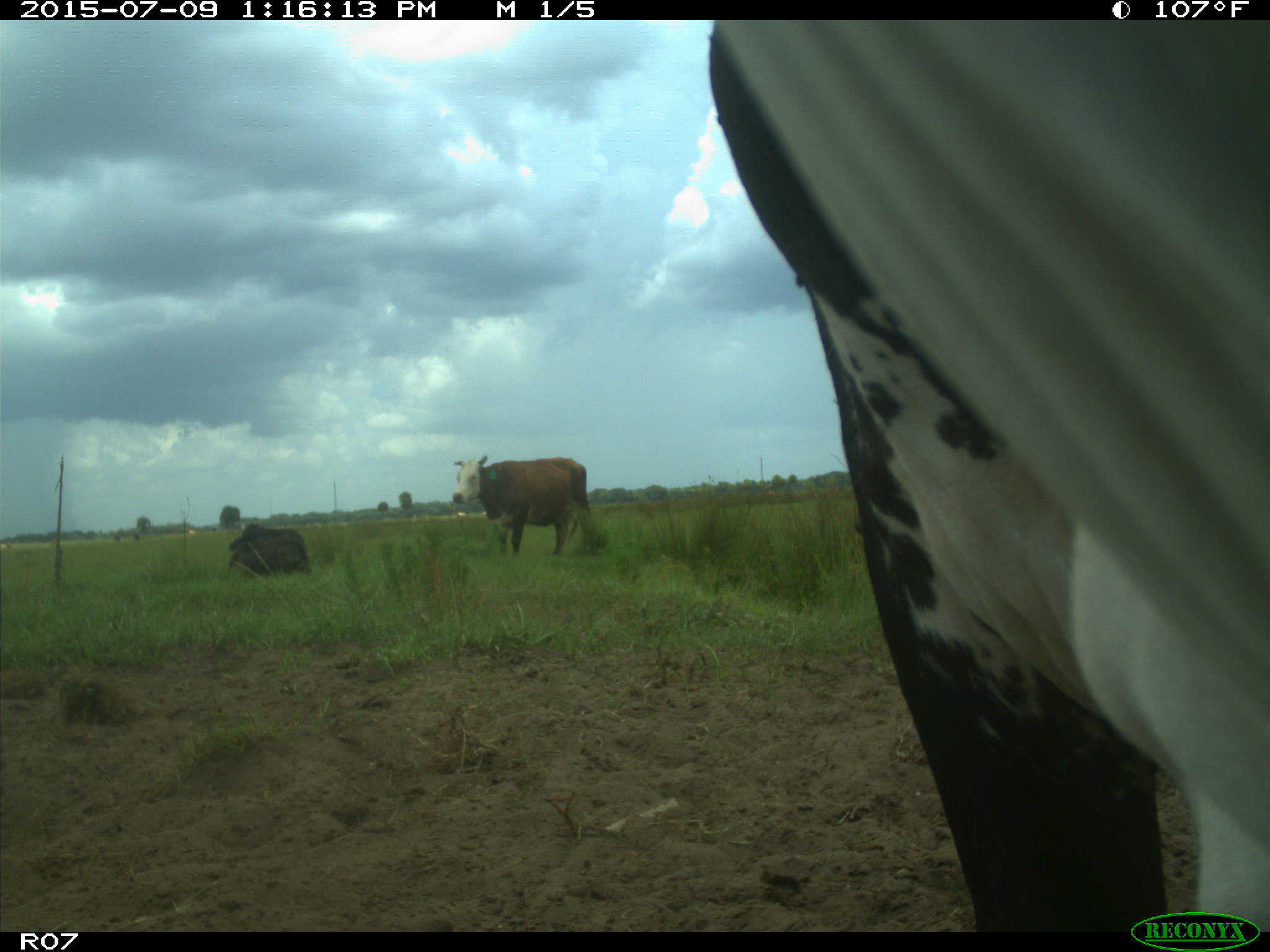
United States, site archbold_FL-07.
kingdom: Animalia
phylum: Chordata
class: Mammalia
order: Artiodactyla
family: Bovidae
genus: Bos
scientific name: Bos taurus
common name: domestic cow